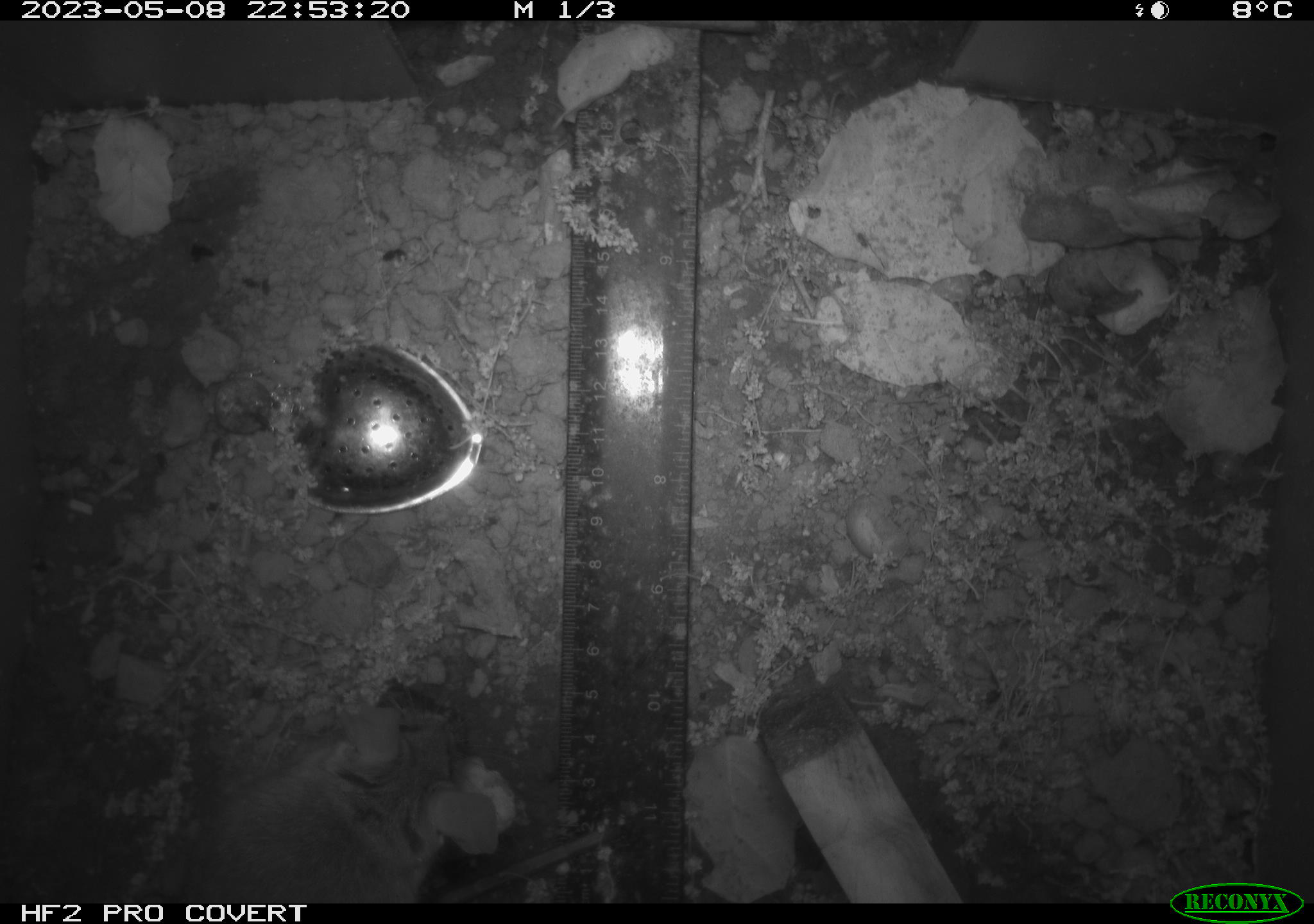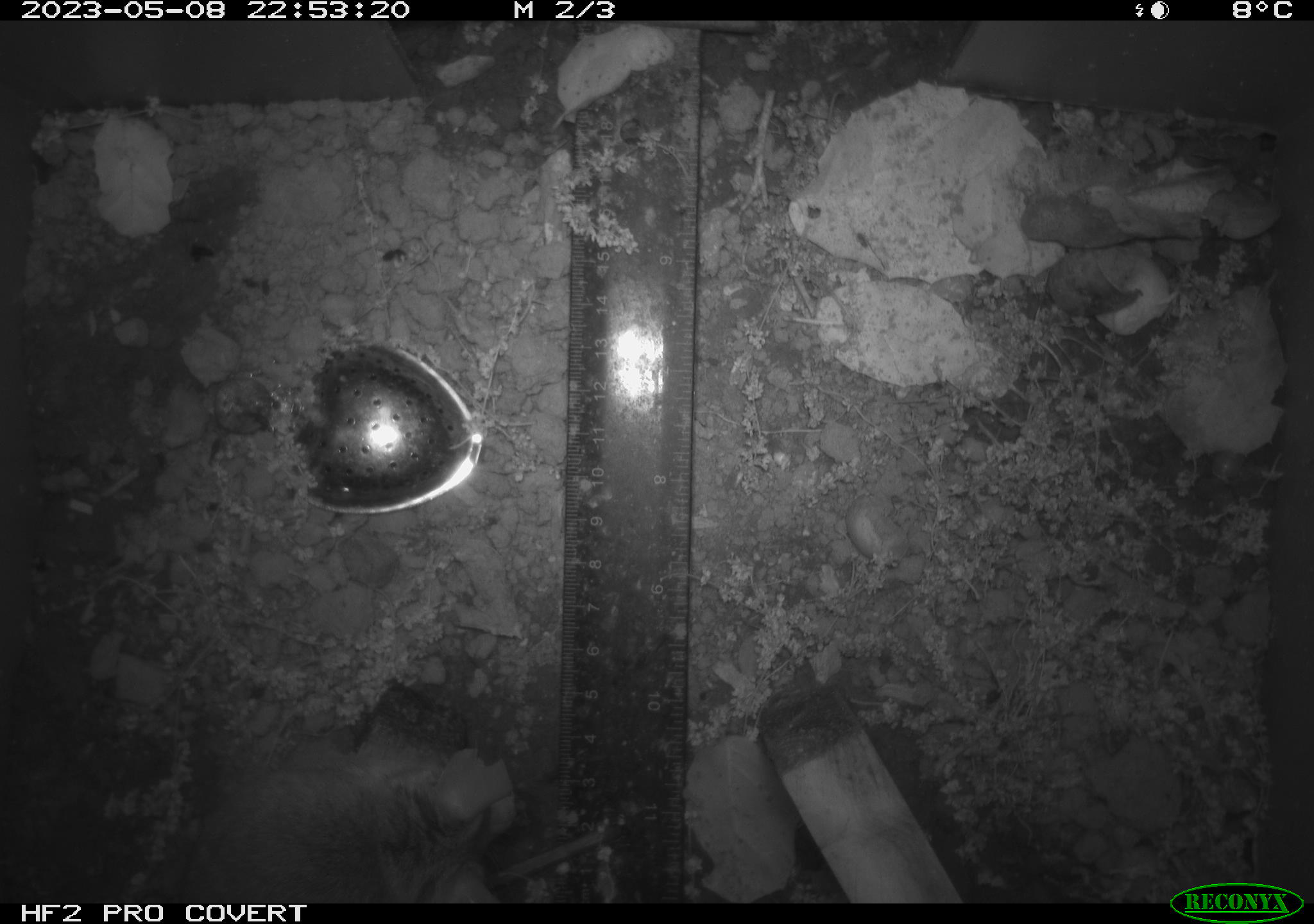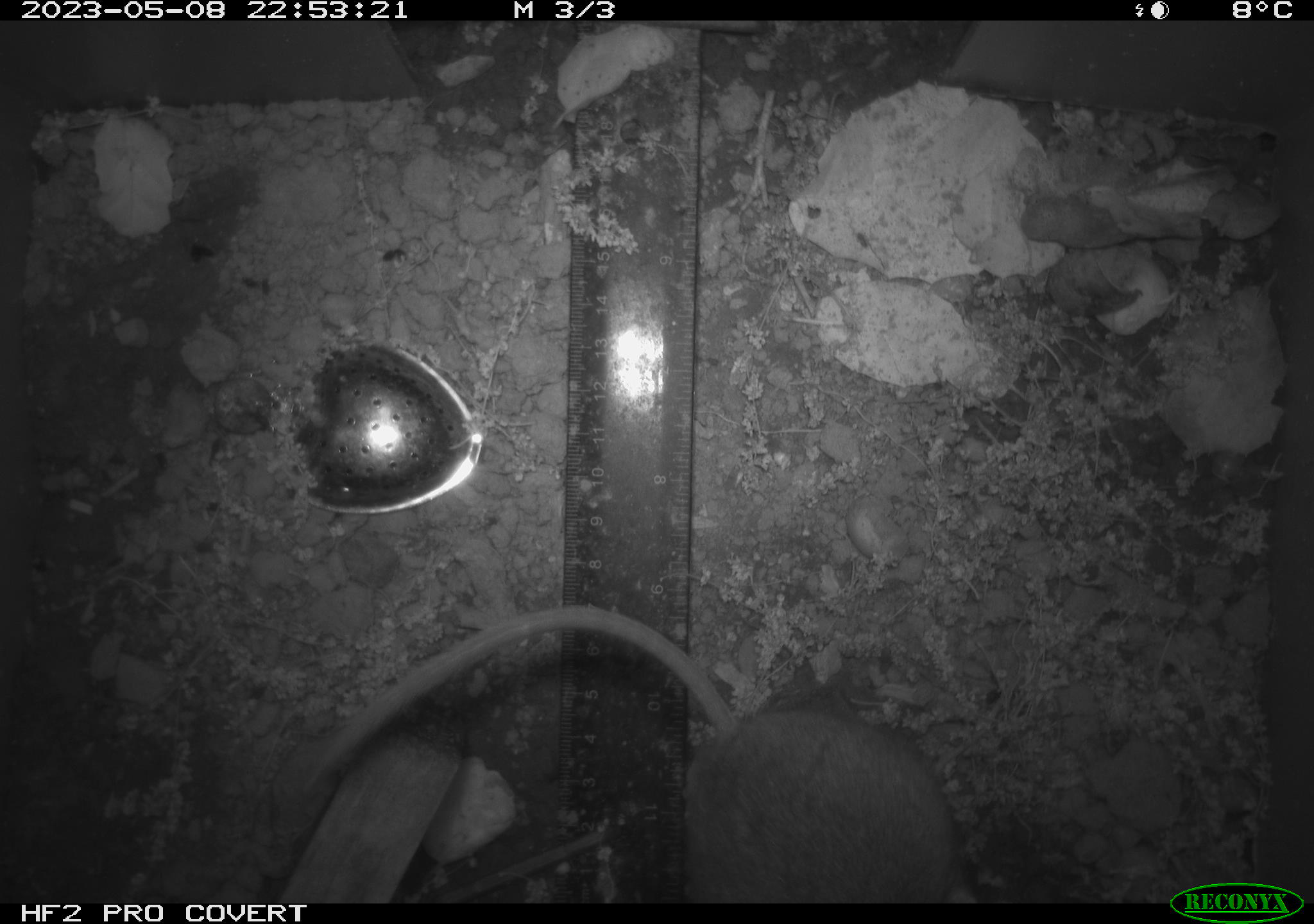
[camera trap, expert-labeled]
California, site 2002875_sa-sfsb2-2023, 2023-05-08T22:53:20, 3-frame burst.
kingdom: Animalia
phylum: Chordata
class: Mammalia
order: Rodentia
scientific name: Rodentia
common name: mouse species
Mouse species (Rodentia).